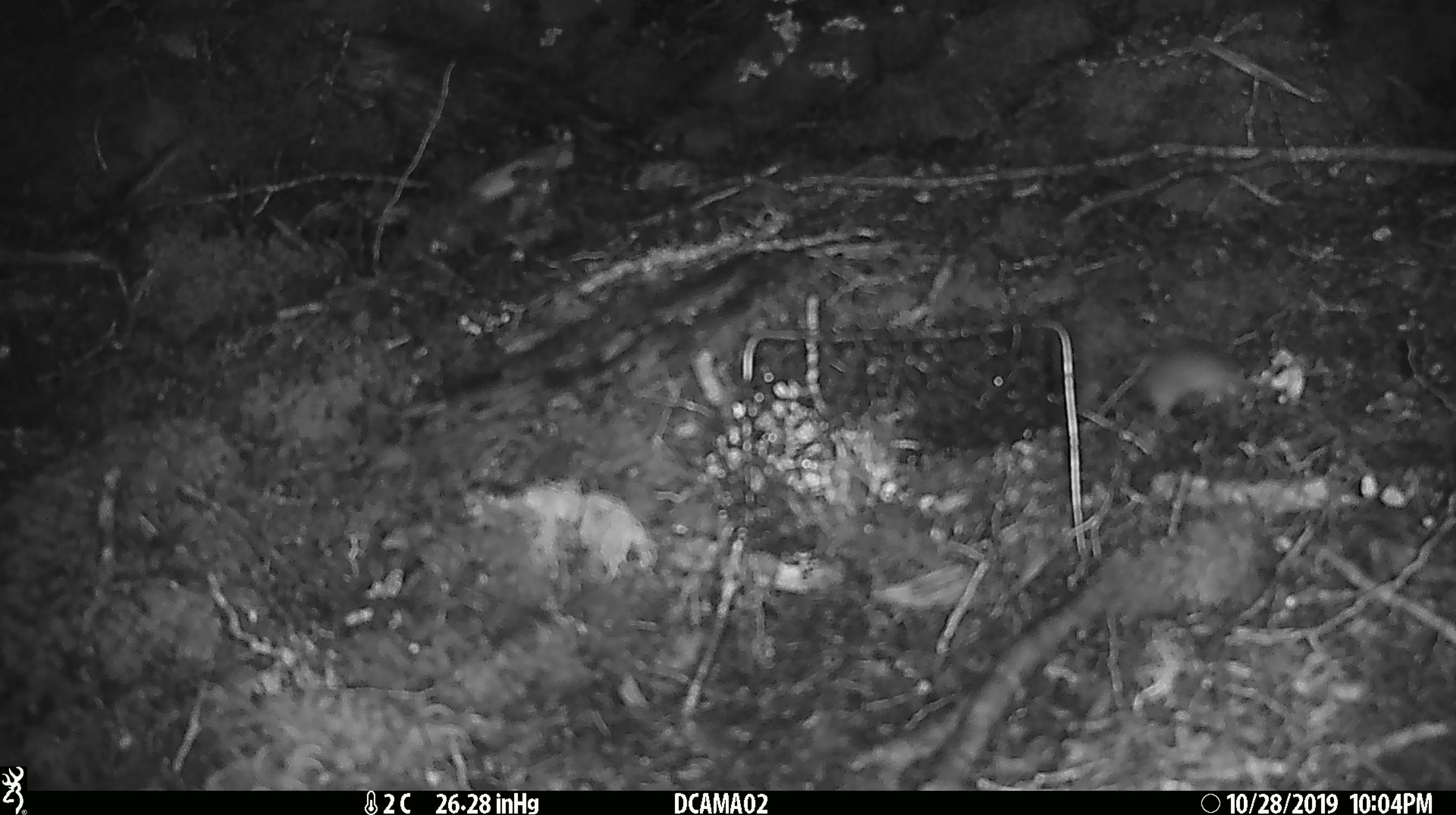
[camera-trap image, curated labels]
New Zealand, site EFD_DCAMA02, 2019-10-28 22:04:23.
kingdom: Animalia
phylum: Chordata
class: Mammalia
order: Rodentia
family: Muridae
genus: Mus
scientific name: Mus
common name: mouse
Mouse (Mus).